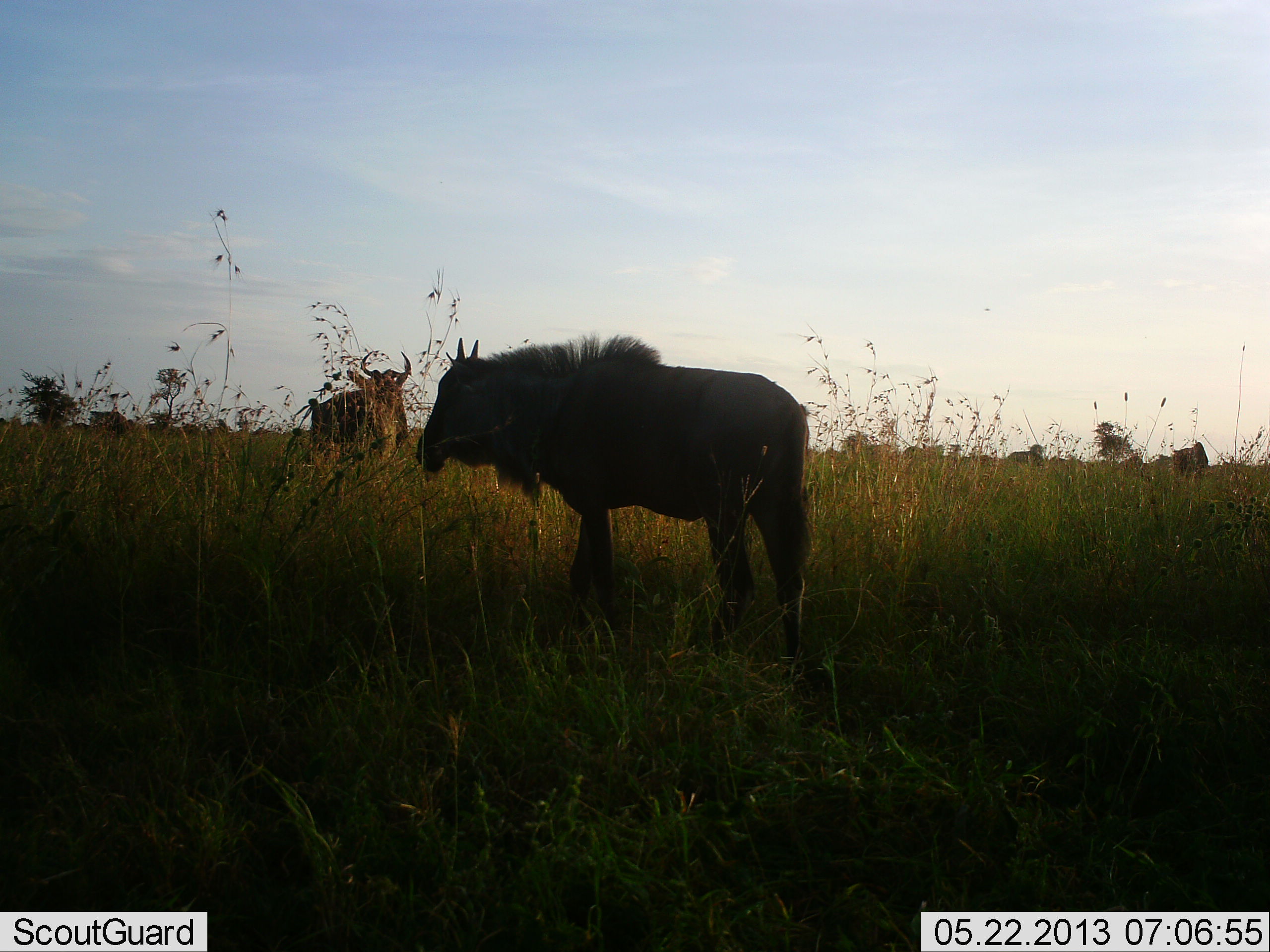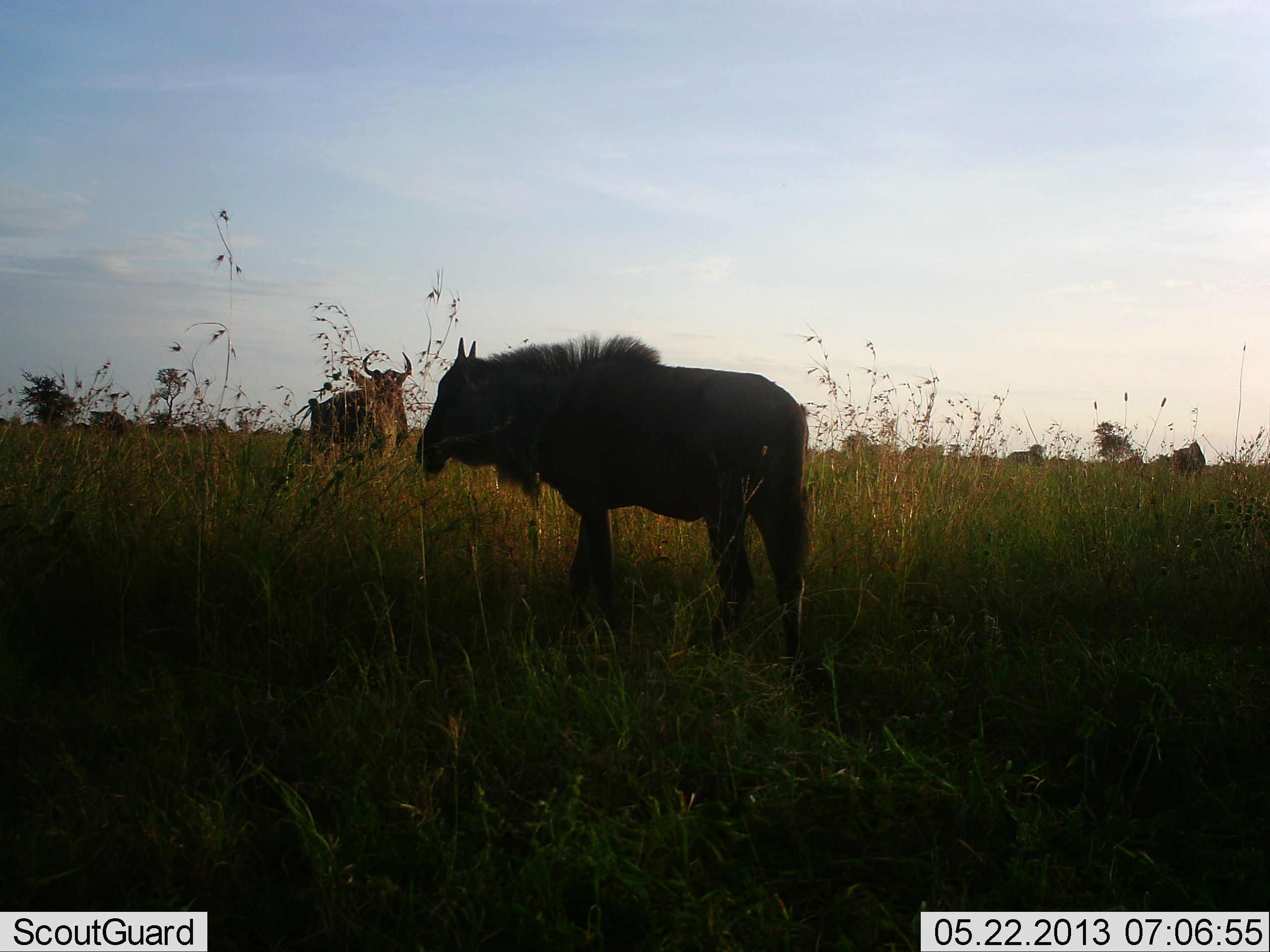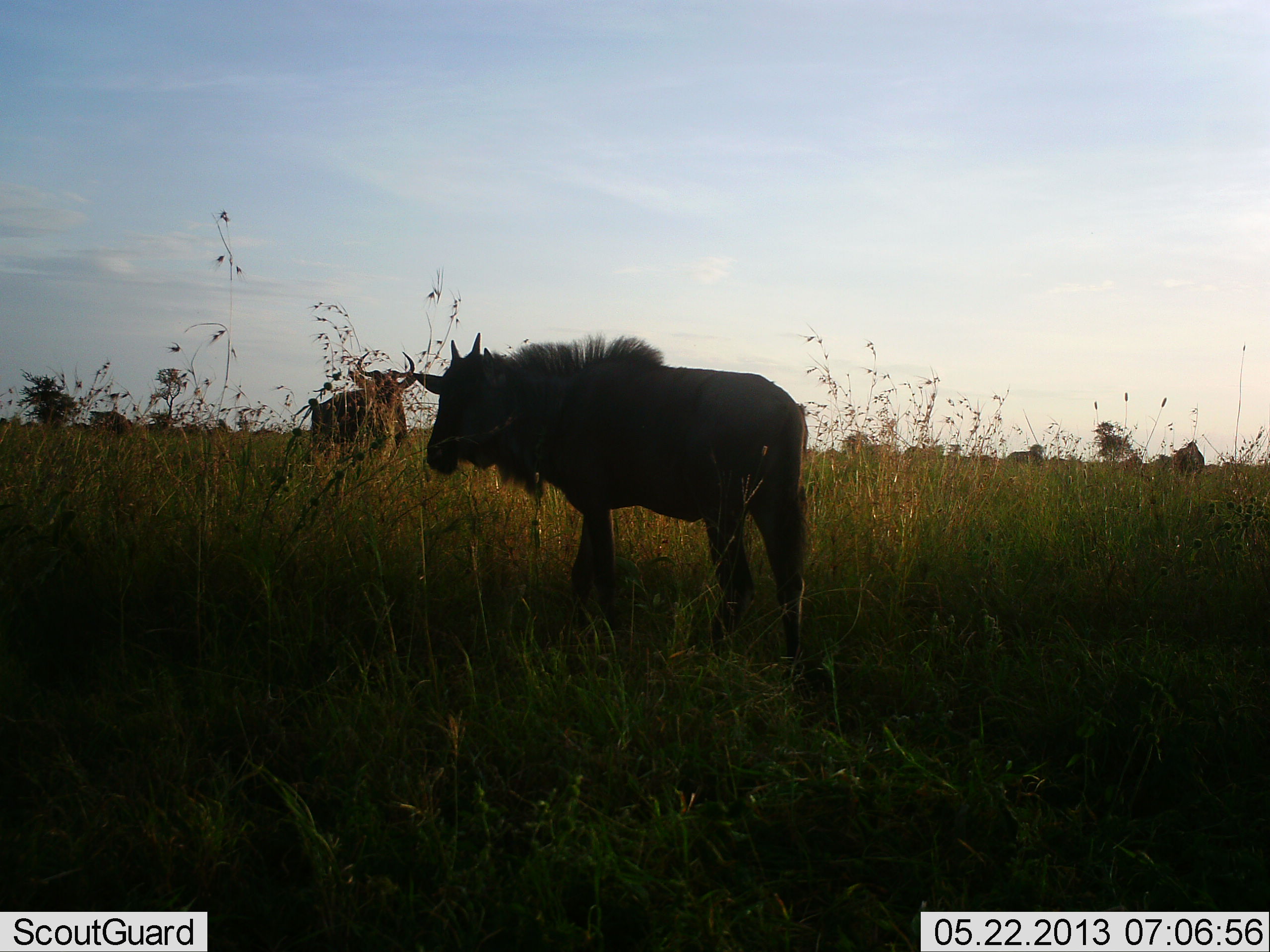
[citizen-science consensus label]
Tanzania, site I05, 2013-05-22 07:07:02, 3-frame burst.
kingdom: Animalia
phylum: Chordata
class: Mammalia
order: Artiodactyla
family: Bovidae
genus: Connochaetes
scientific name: Connochaetes taurinus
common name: blue wildebeest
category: wildebeest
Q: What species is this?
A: Wildebeest (blue wildebeest) (Connochaetes taurinus).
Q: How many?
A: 5.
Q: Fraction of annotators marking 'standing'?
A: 100%.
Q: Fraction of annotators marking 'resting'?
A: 5%.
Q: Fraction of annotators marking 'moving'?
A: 0%.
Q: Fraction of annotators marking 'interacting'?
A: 0%.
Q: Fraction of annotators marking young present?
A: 26%.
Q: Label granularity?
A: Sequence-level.